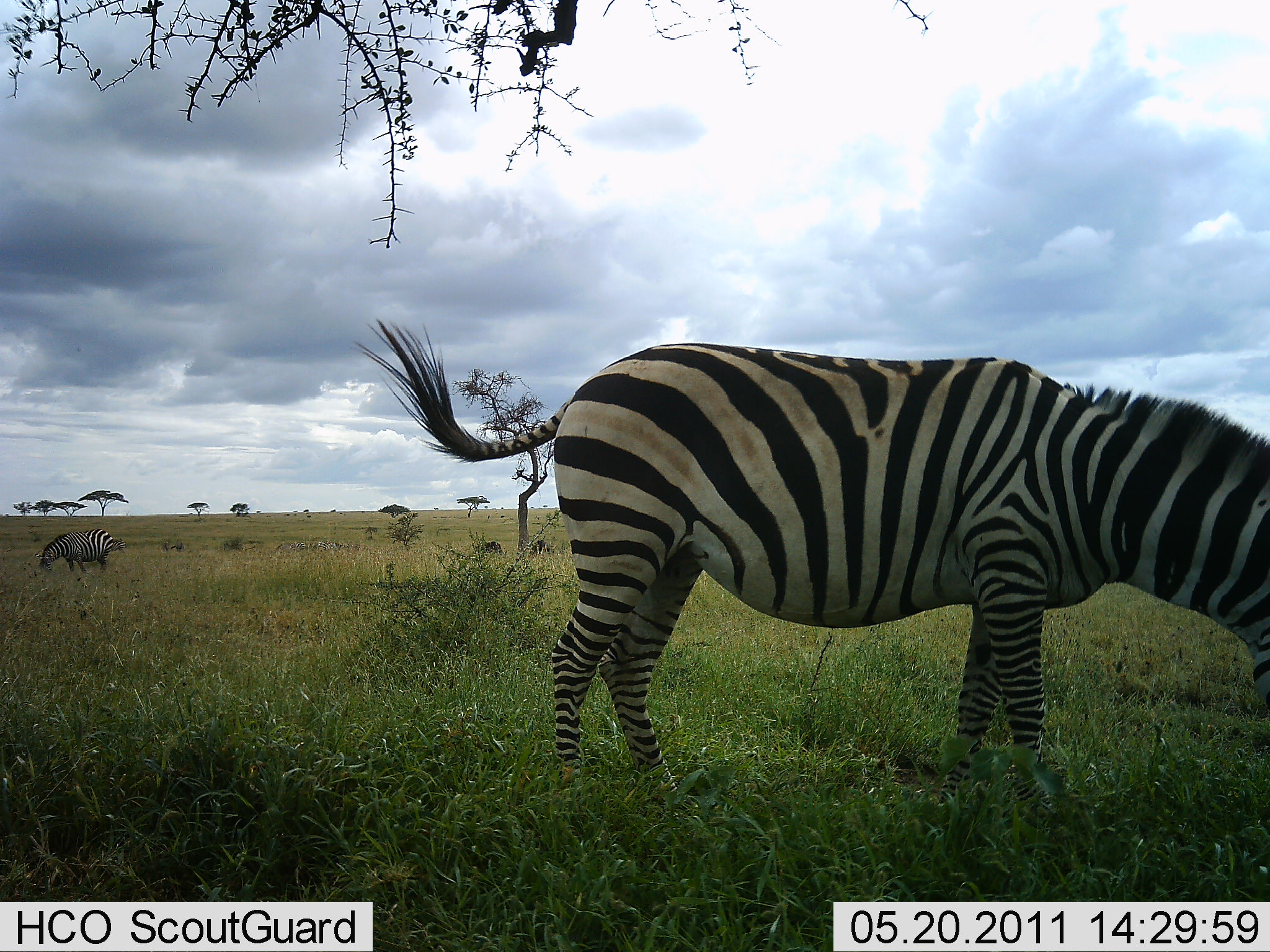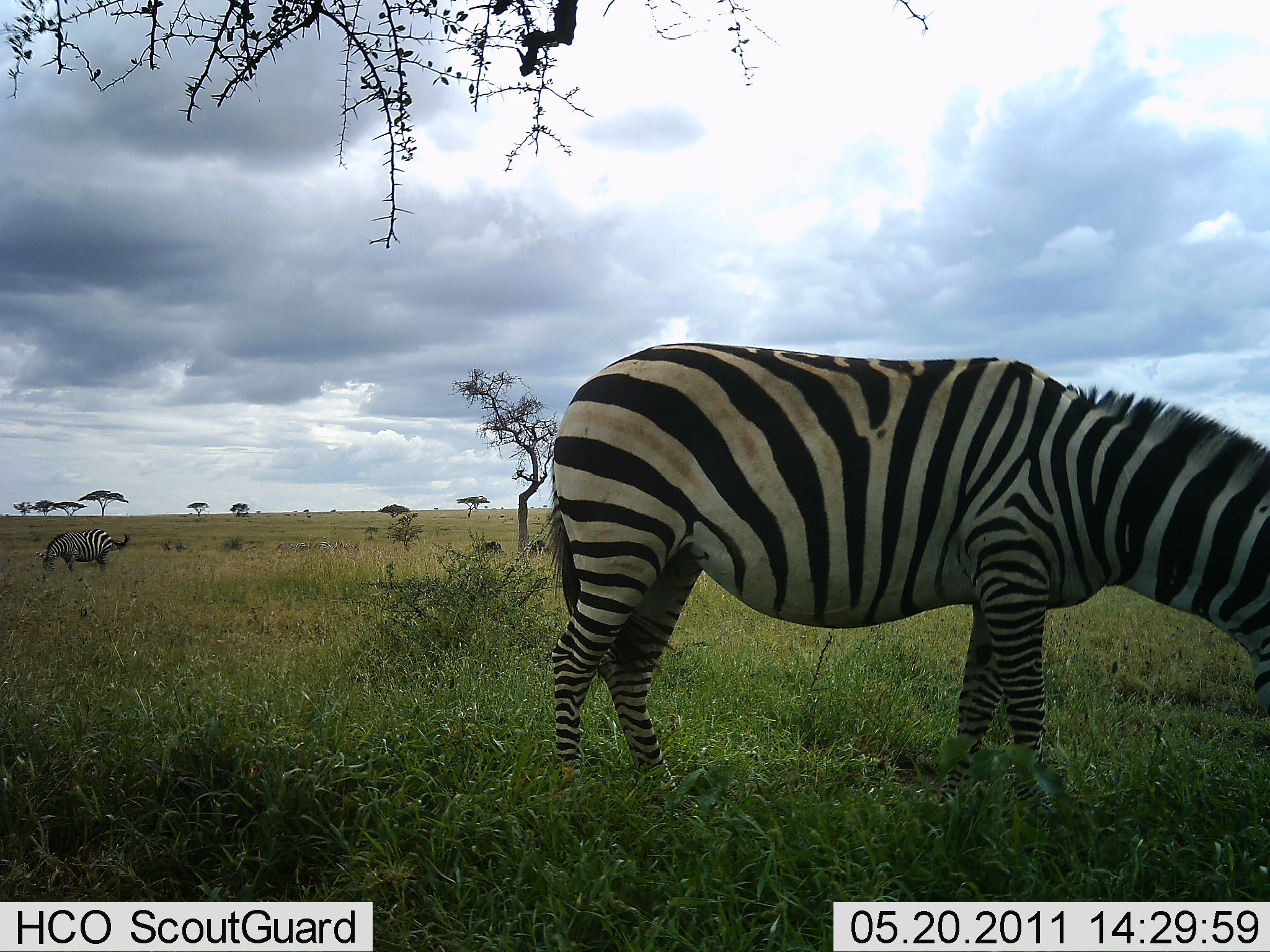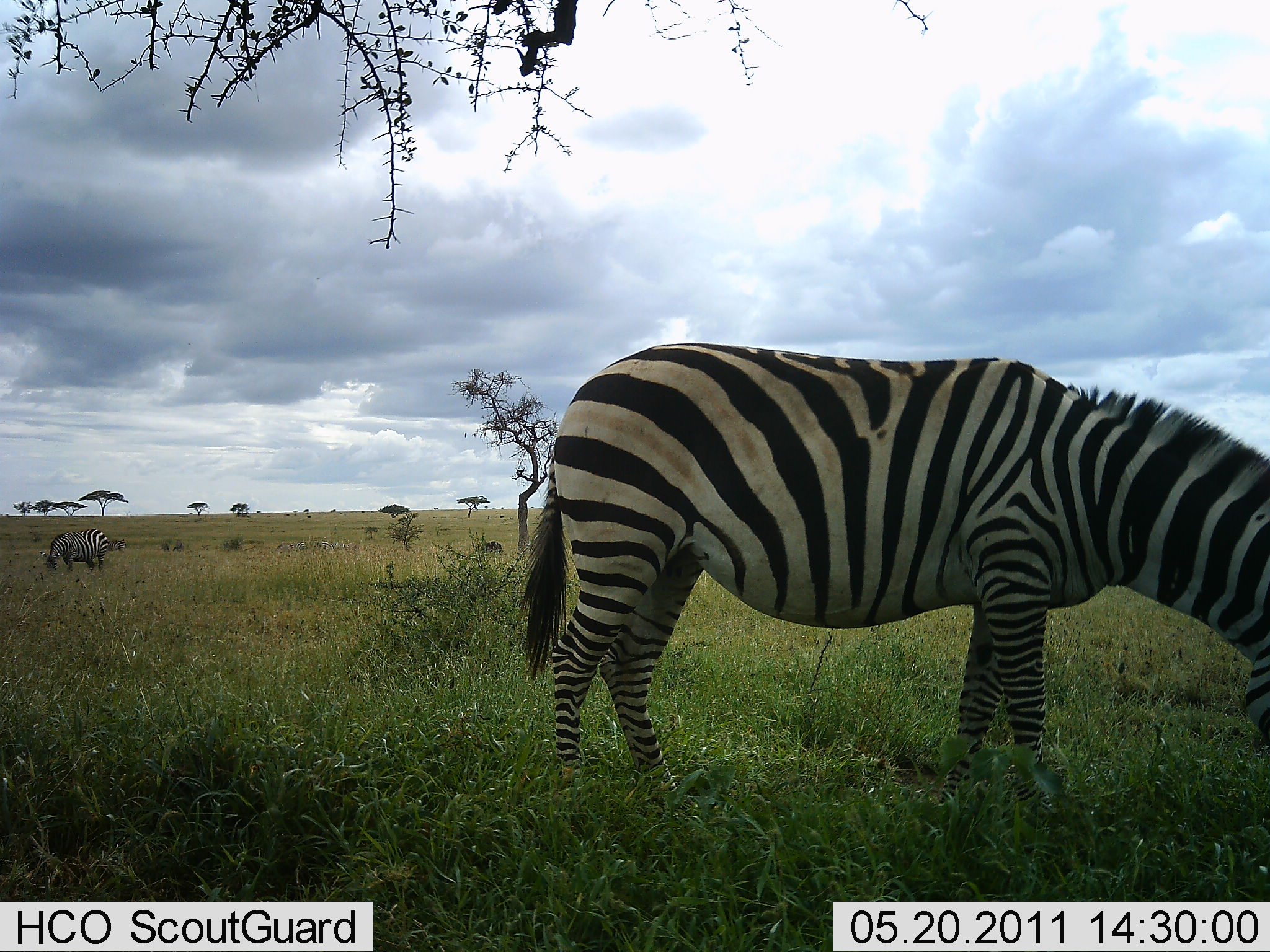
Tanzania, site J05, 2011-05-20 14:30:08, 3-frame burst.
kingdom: Animalia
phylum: Chordata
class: Mammalia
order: Perissodactyla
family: Equidae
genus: Equus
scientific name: Equus quagga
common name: plains zebra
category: zebra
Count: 2.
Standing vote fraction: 40%.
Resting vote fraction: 0%.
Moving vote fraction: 0%.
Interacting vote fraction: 0%.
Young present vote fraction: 0%.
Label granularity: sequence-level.